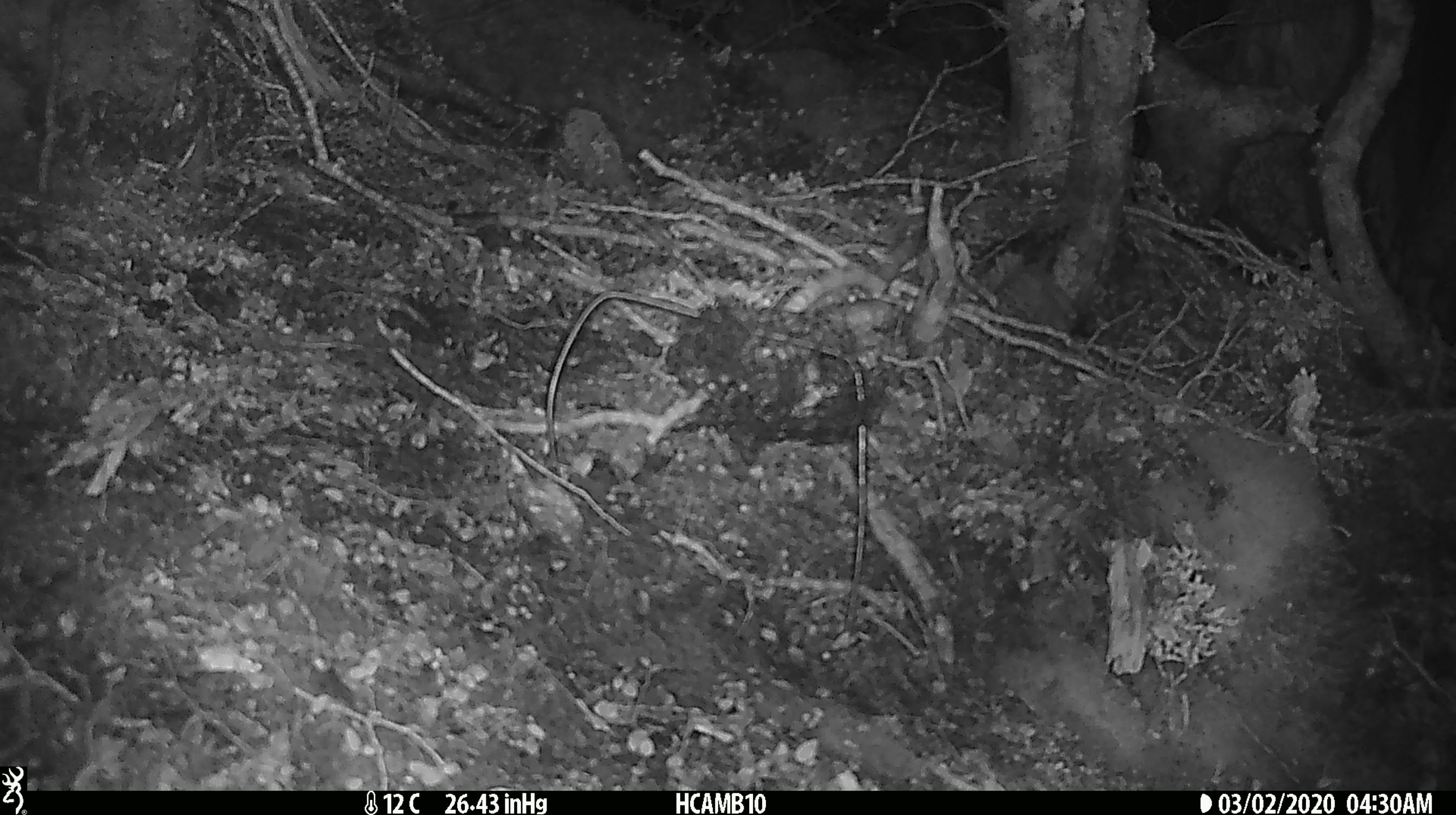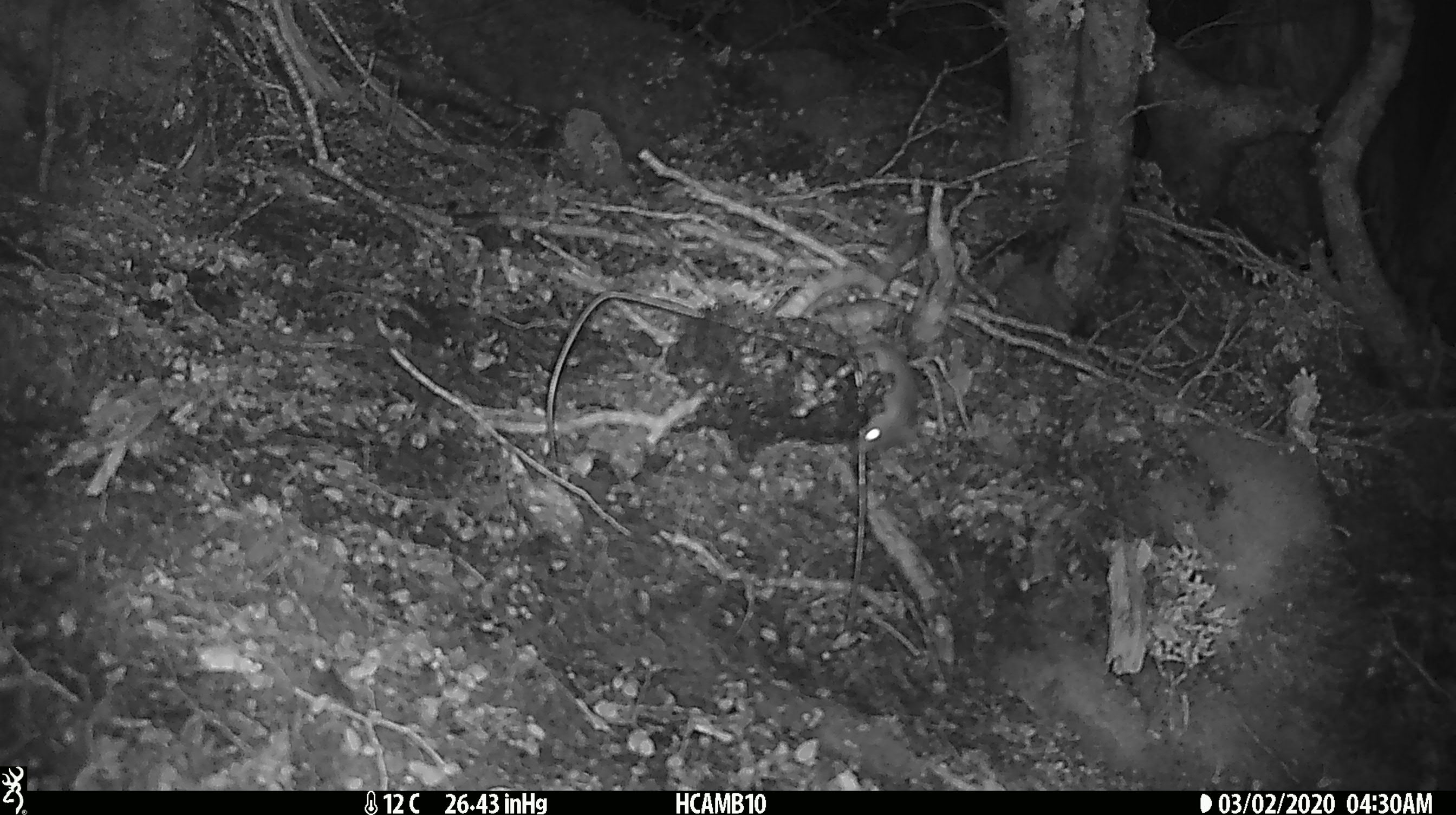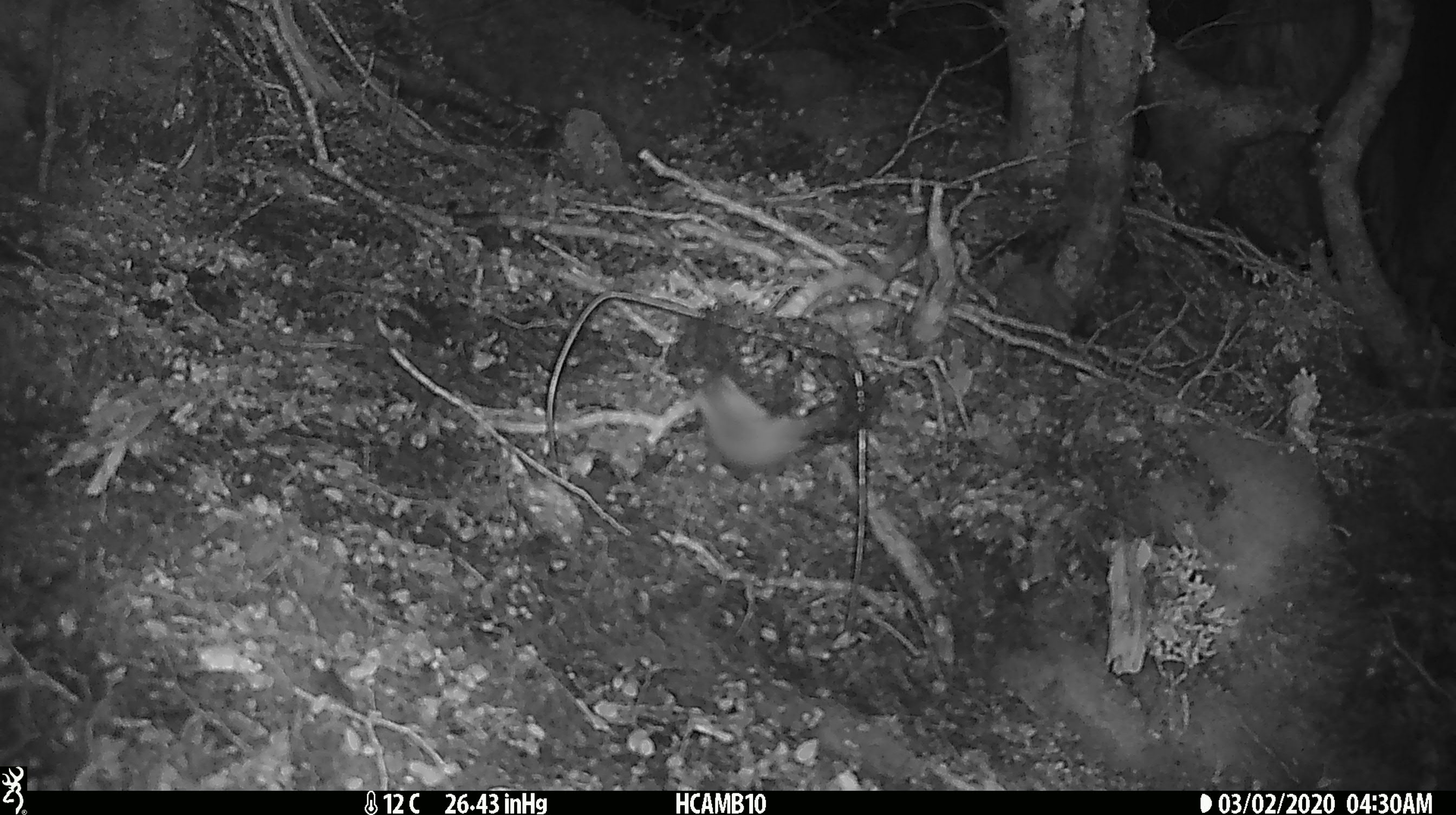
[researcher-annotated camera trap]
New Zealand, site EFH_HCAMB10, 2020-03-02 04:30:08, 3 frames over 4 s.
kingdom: Animalia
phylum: Chordata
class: Mammalia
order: Rodentia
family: Muridae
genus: Mus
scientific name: Mus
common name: mouse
Mouse (Mus).